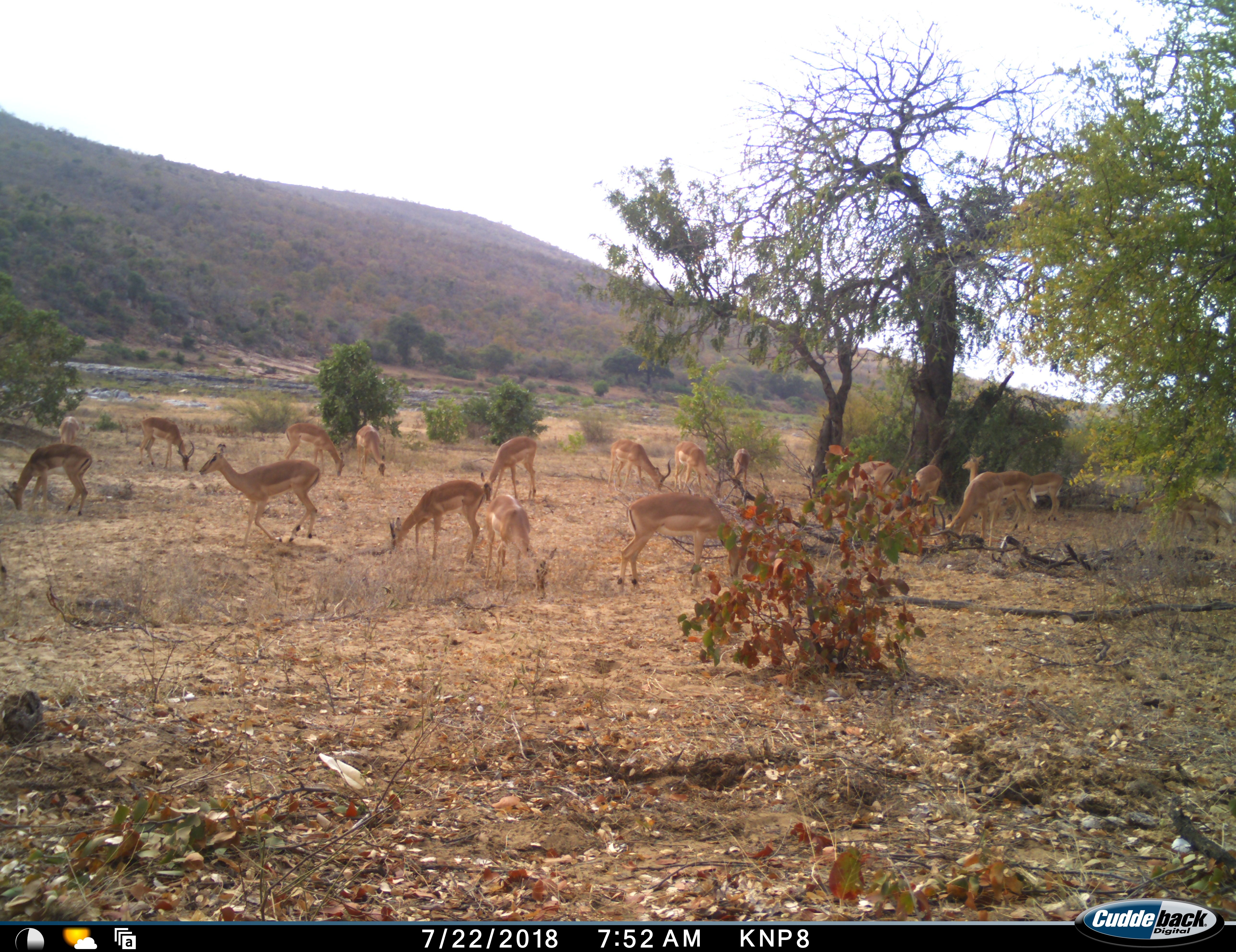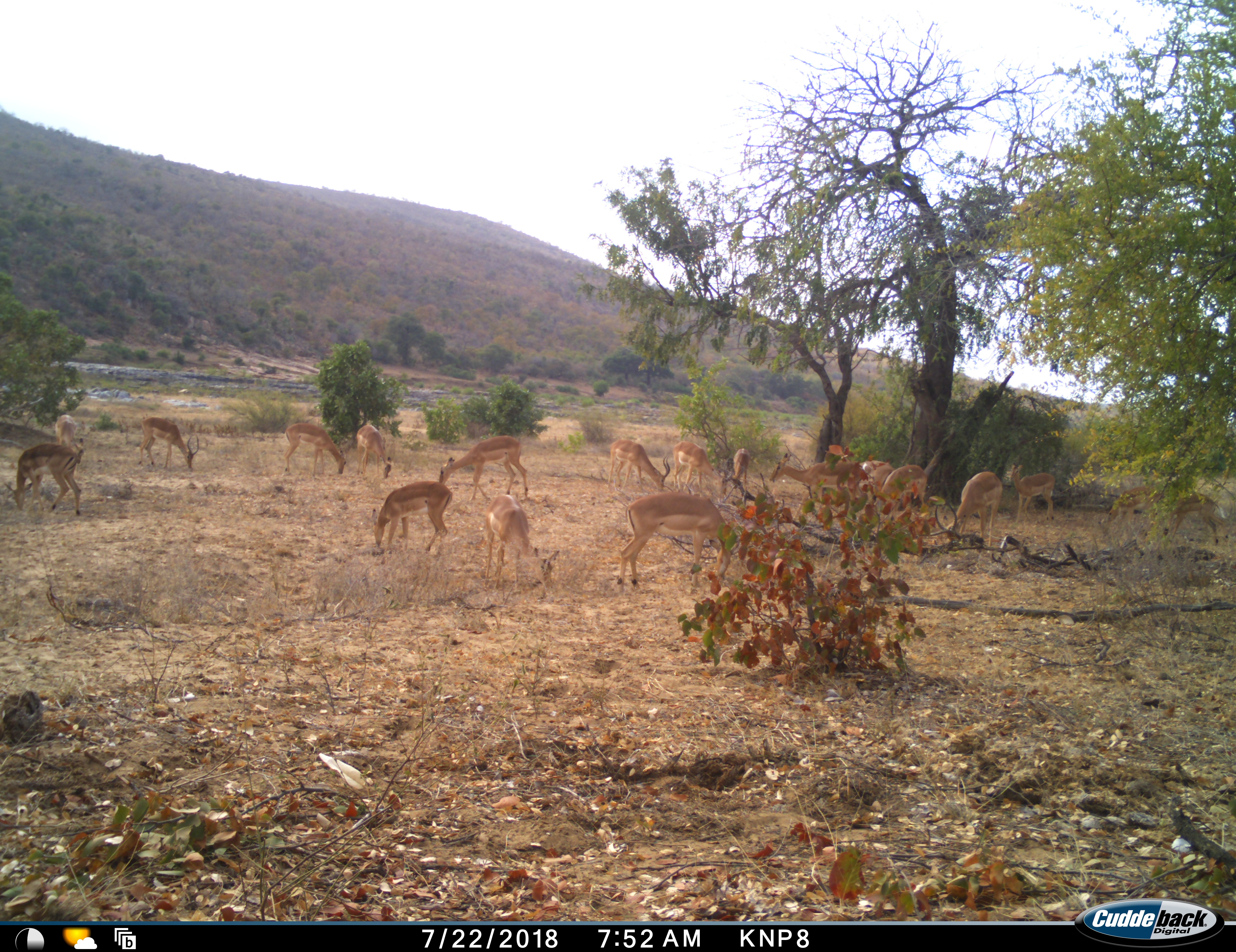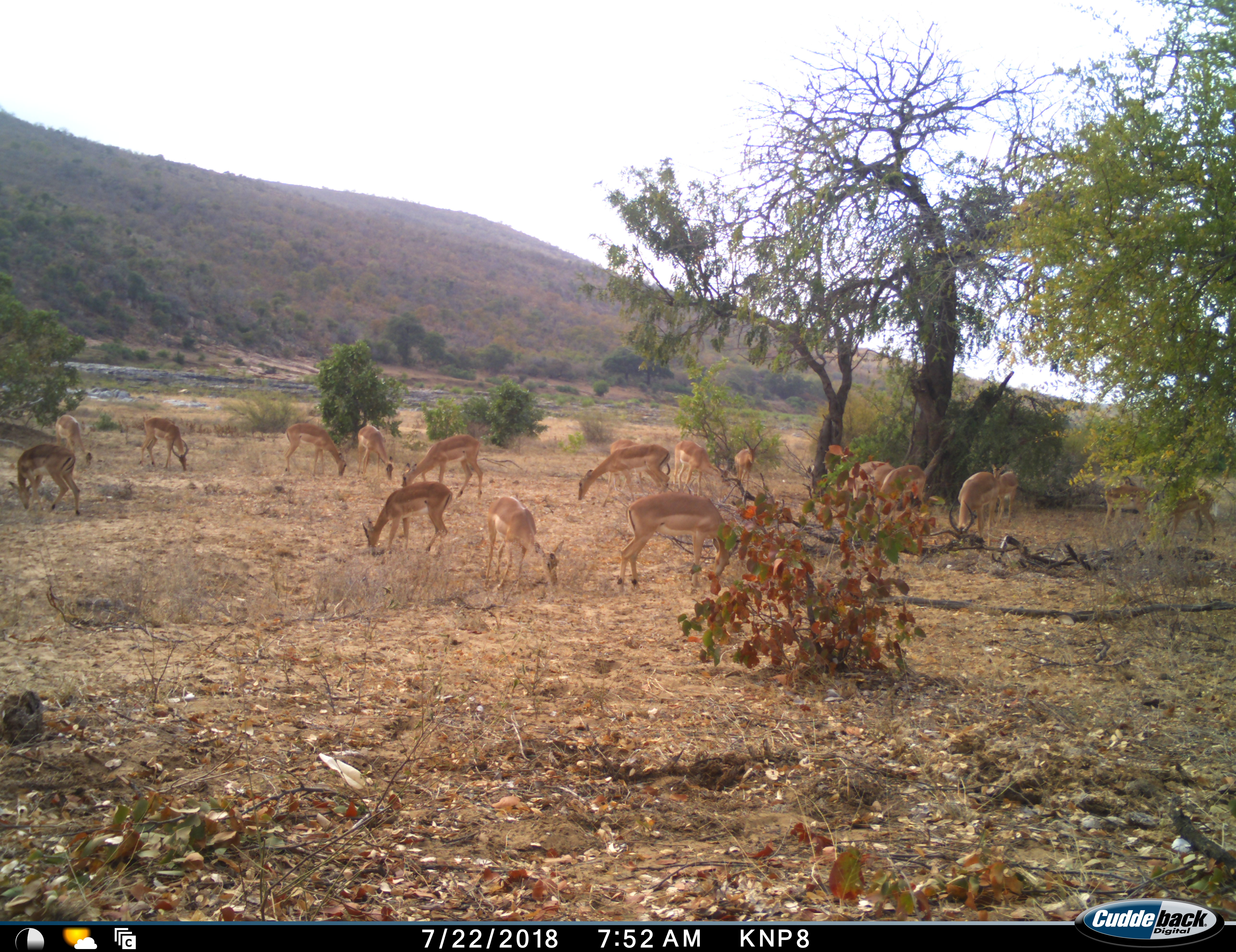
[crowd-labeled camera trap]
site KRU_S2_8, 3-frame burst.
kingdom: Animalia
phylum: Chordata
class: Mammalia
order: Artiodactyla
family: Bovidae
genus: Aepyceros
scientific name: Aepyceros melampus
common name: impala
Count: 11-50.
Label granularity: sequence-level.